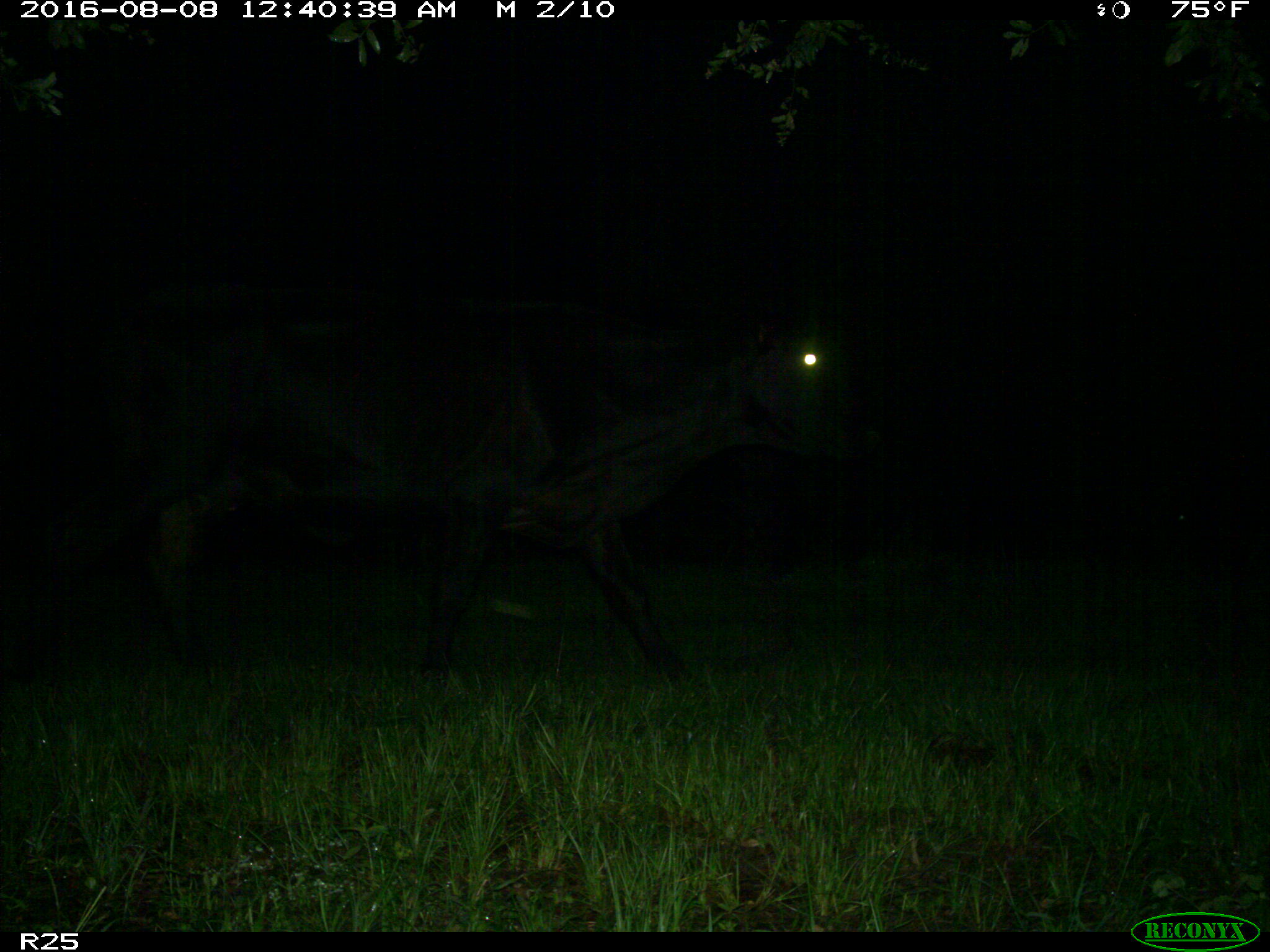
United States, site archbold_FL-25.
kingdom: Animalia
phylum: Chordata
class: Mammalia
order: Artiodactyla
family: Bovidae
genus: Bos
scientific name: Bos taurus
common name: domestic cow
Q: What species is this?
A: Bos taurus (domestic cow).